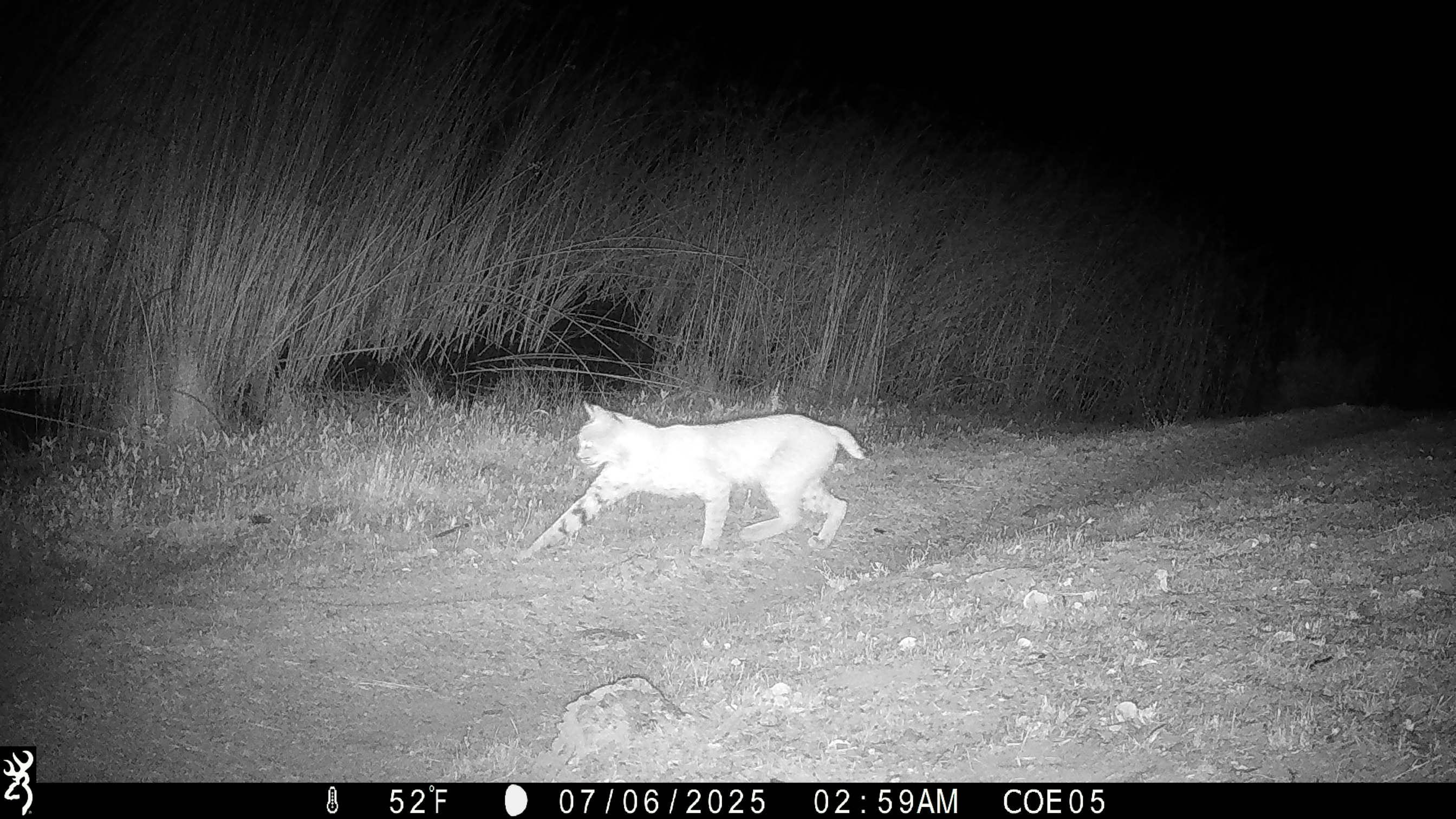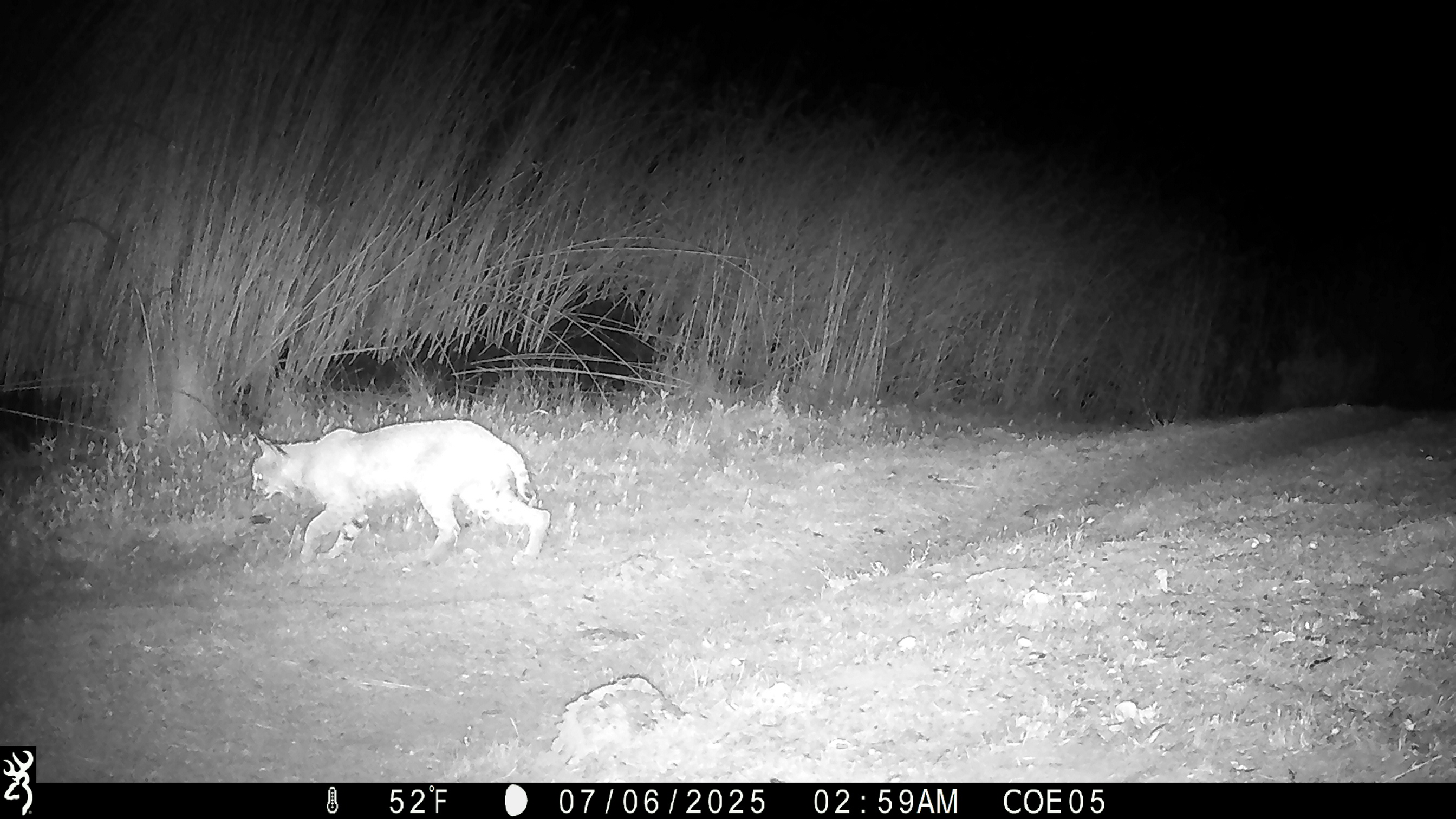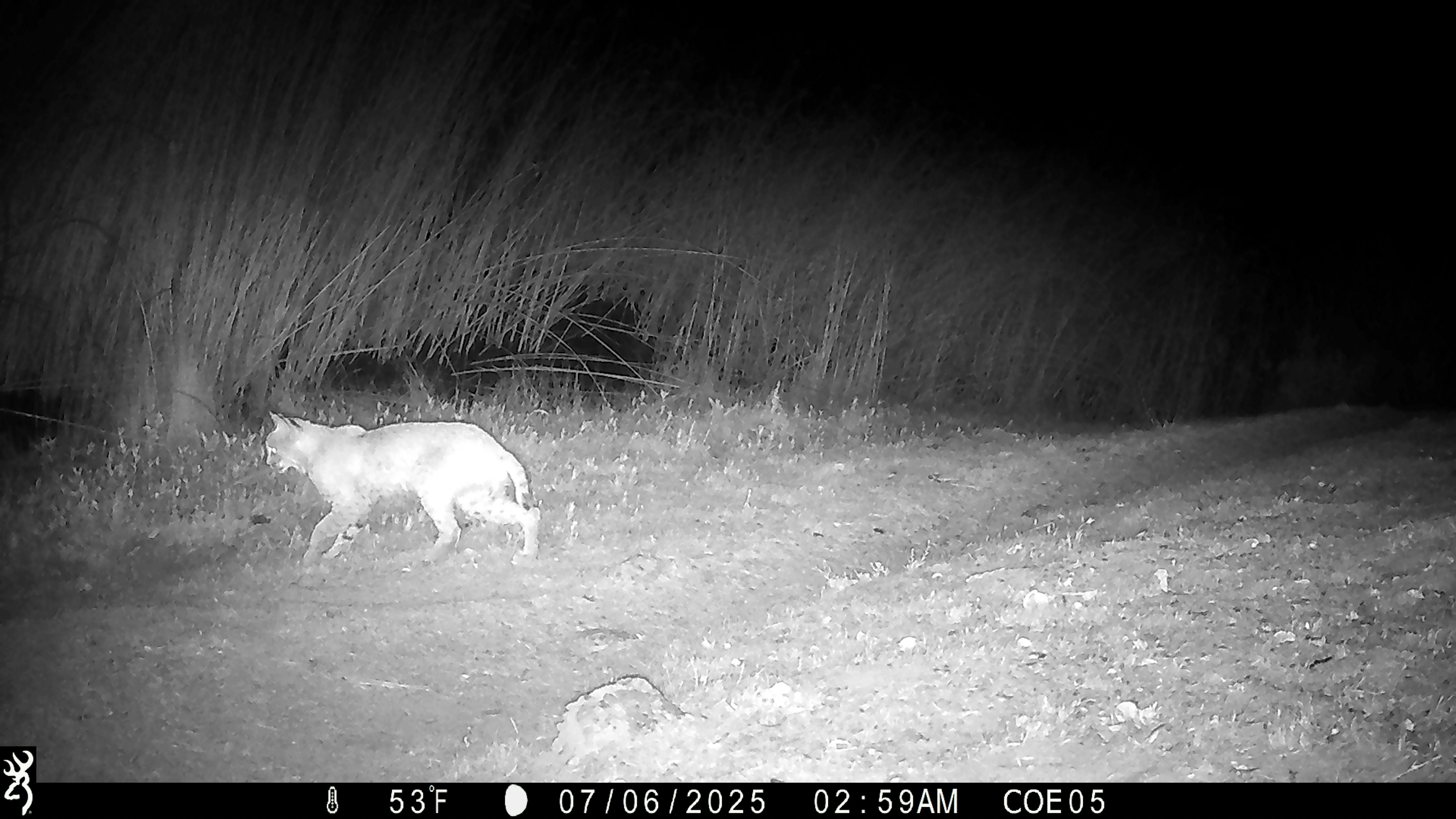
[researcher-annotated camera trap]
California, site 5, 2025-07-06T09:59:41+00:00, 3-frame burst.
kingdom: Animalia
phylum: Chordata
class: Mammalia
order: Carnivora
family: Felidae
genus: Lynx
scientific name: Lynx rufus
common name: bobcat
Bobcat (Lynx rufus).